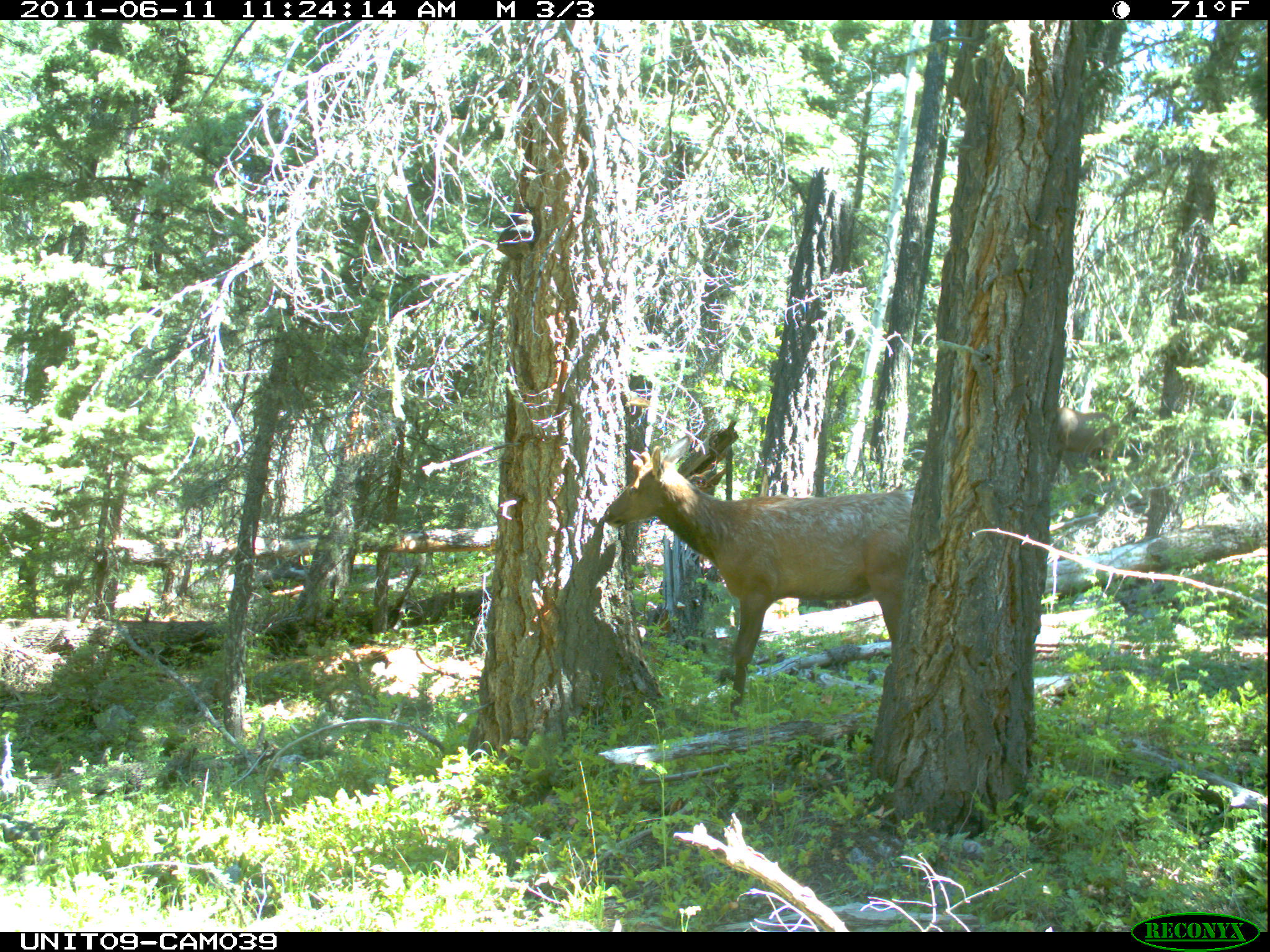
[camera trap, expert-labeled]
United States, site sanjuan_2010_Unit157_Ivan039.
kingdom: Animalia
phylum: Chordata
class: Mammalia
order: Artiodactyla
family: Cervidae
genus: Cervus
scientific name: Cervus elaphus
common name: red deer